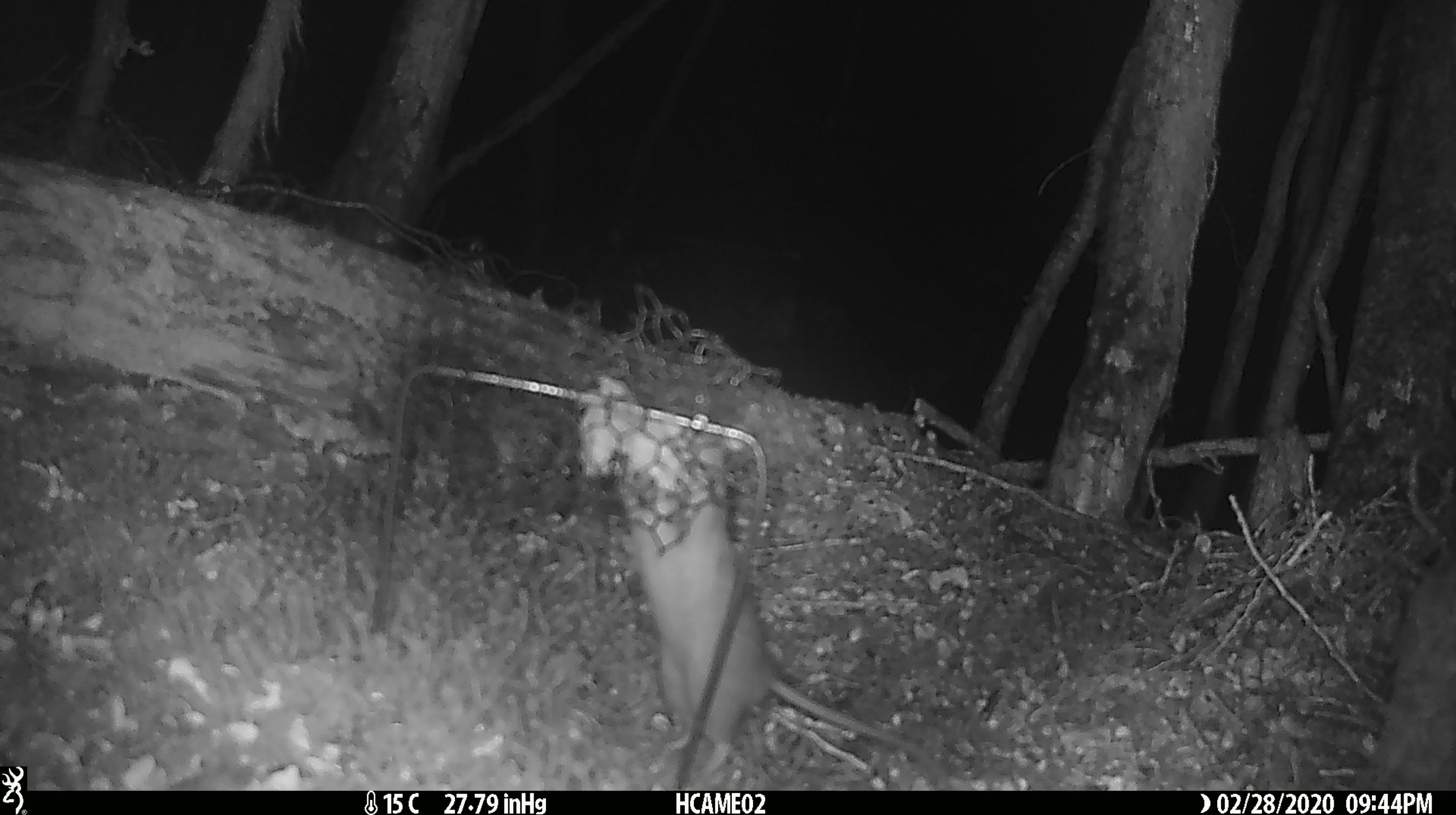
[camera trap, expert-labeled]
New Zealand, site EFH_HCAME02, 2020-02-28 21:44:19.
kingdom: Animalia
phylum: Chordata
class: Mammalia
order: Rodentia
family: Muridae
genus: Rattus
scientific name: Rattus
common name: rat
Rat (Rattus).